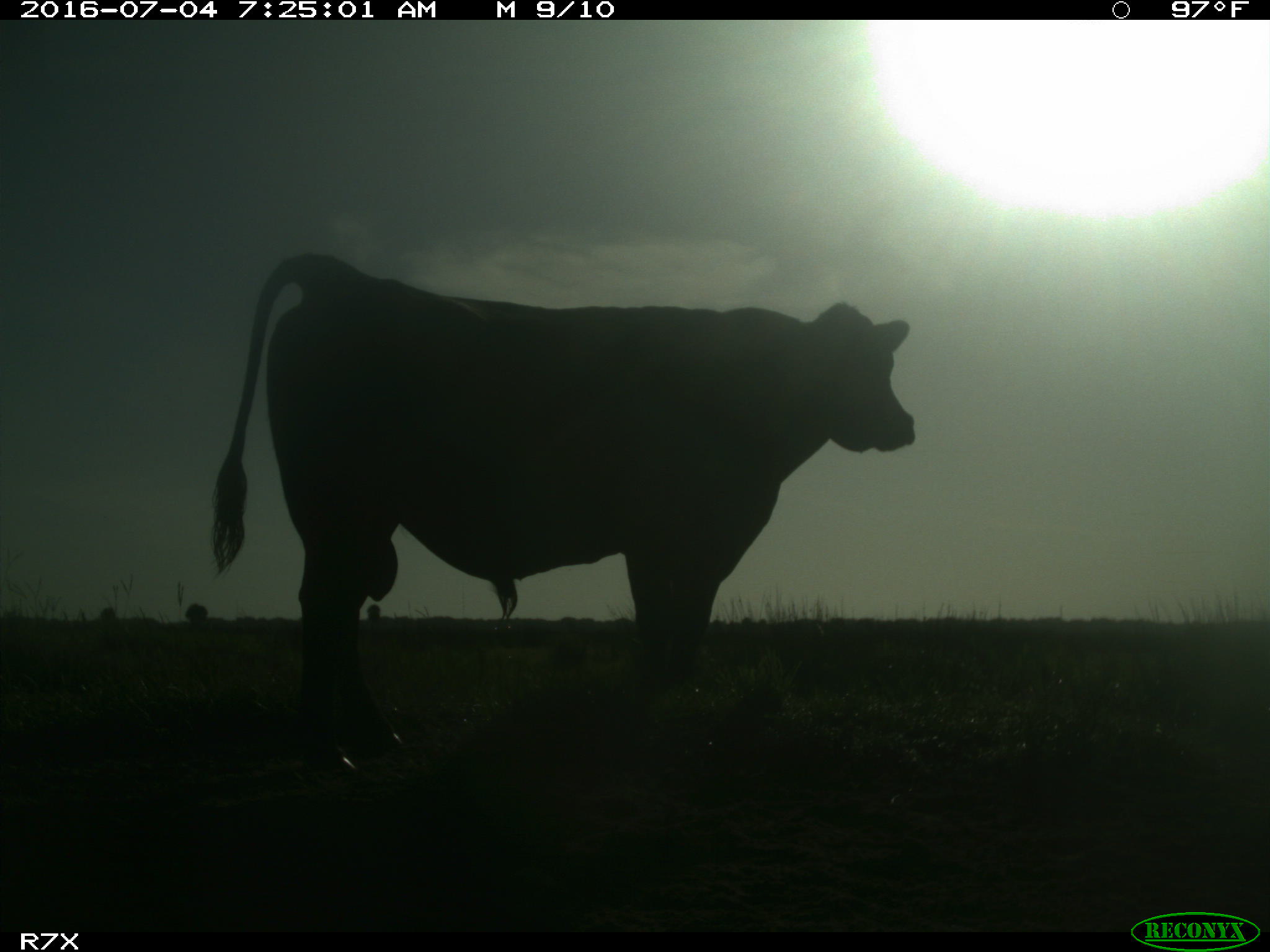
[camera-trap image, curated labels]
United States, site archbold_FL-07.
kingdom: Animalia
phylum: Chordata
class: Mammalia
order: Artiodactyla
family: Bovidae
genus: Bos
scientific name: Bos taurus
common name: domestic cow